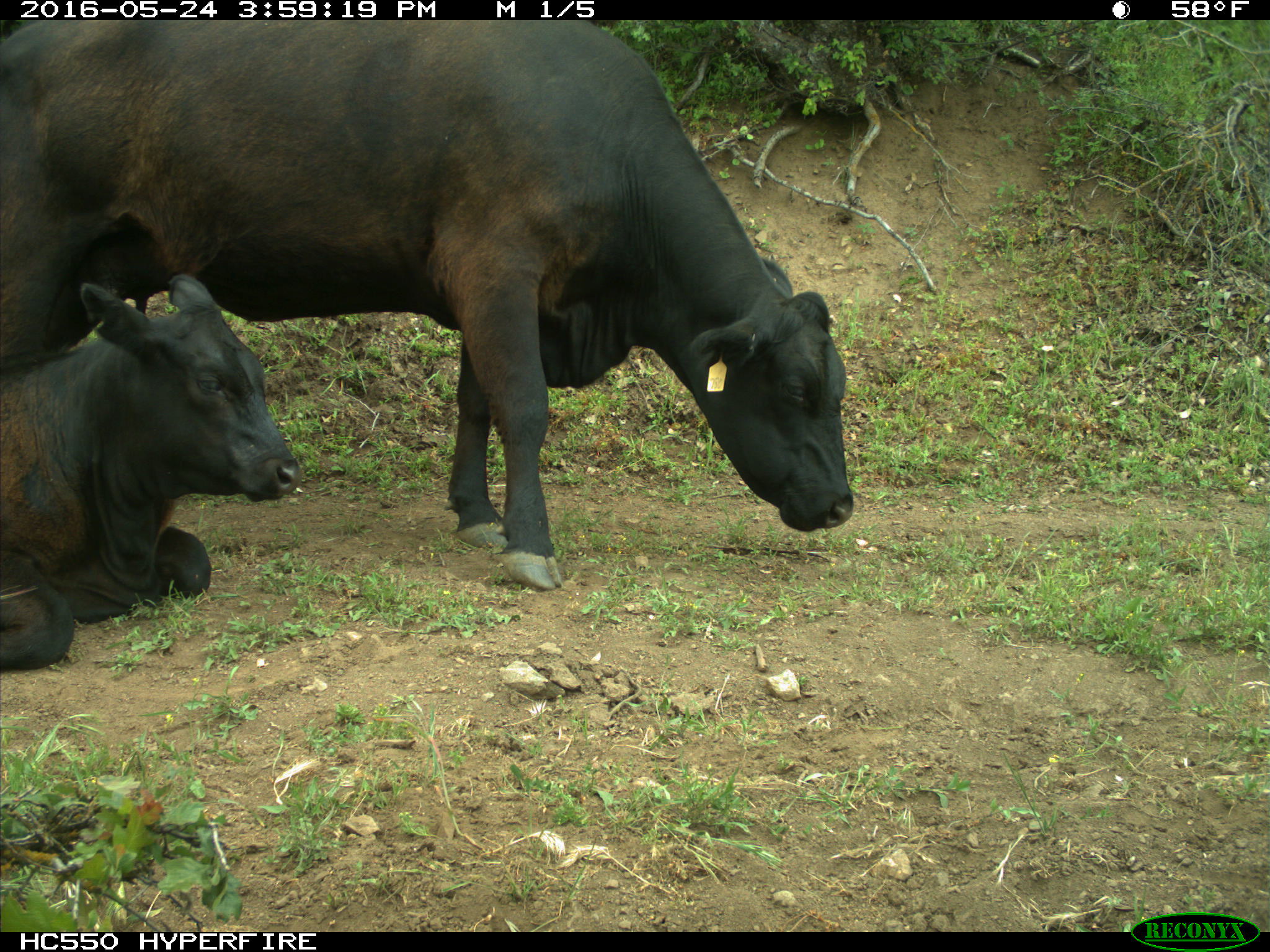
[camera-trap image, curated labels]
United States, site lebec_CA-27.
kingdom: Animalia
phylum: Chordata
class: Mammalia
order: Artiodactyla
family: Bovidae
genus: Bos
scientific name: Bos taurus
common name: domestic cow